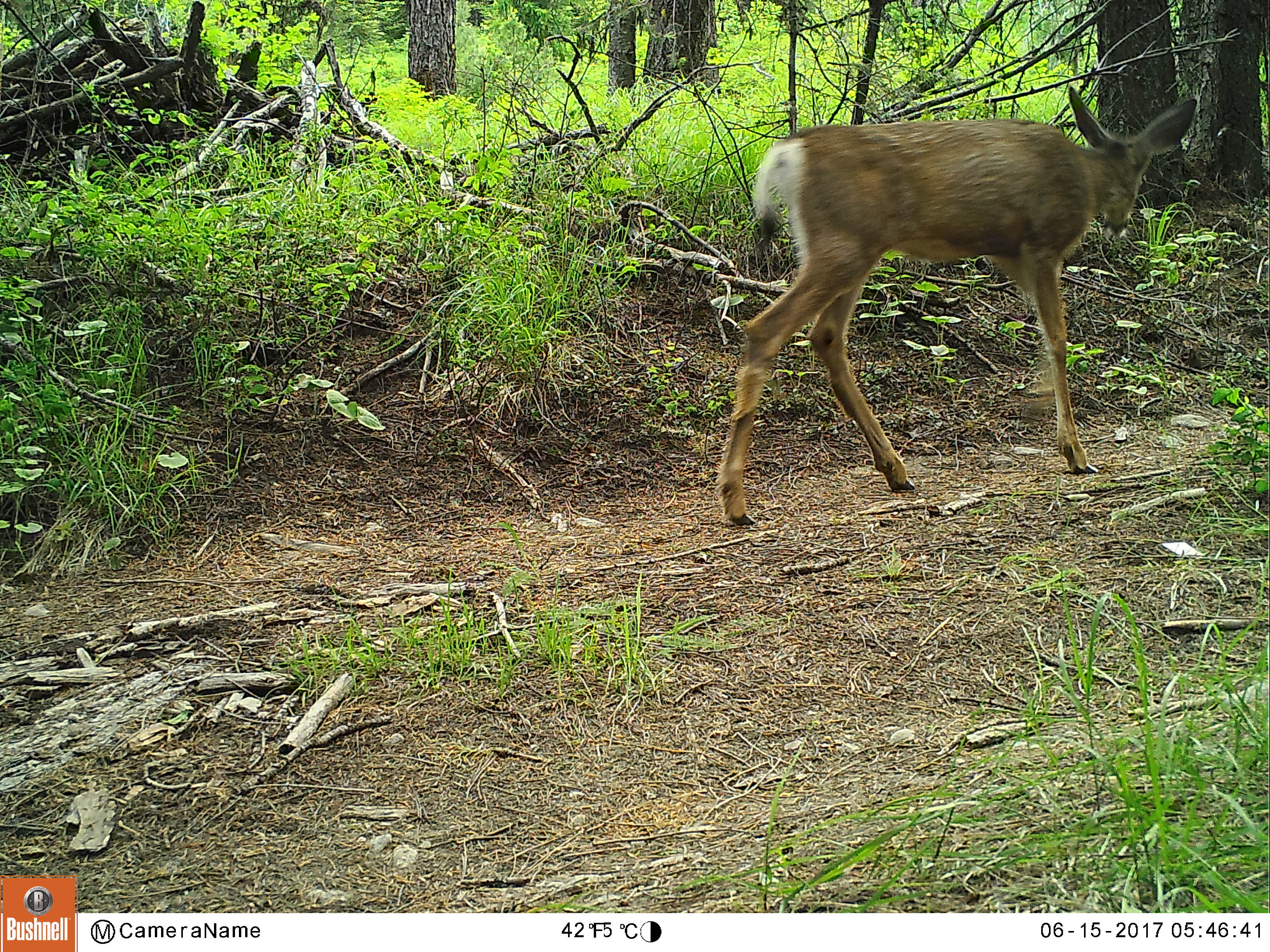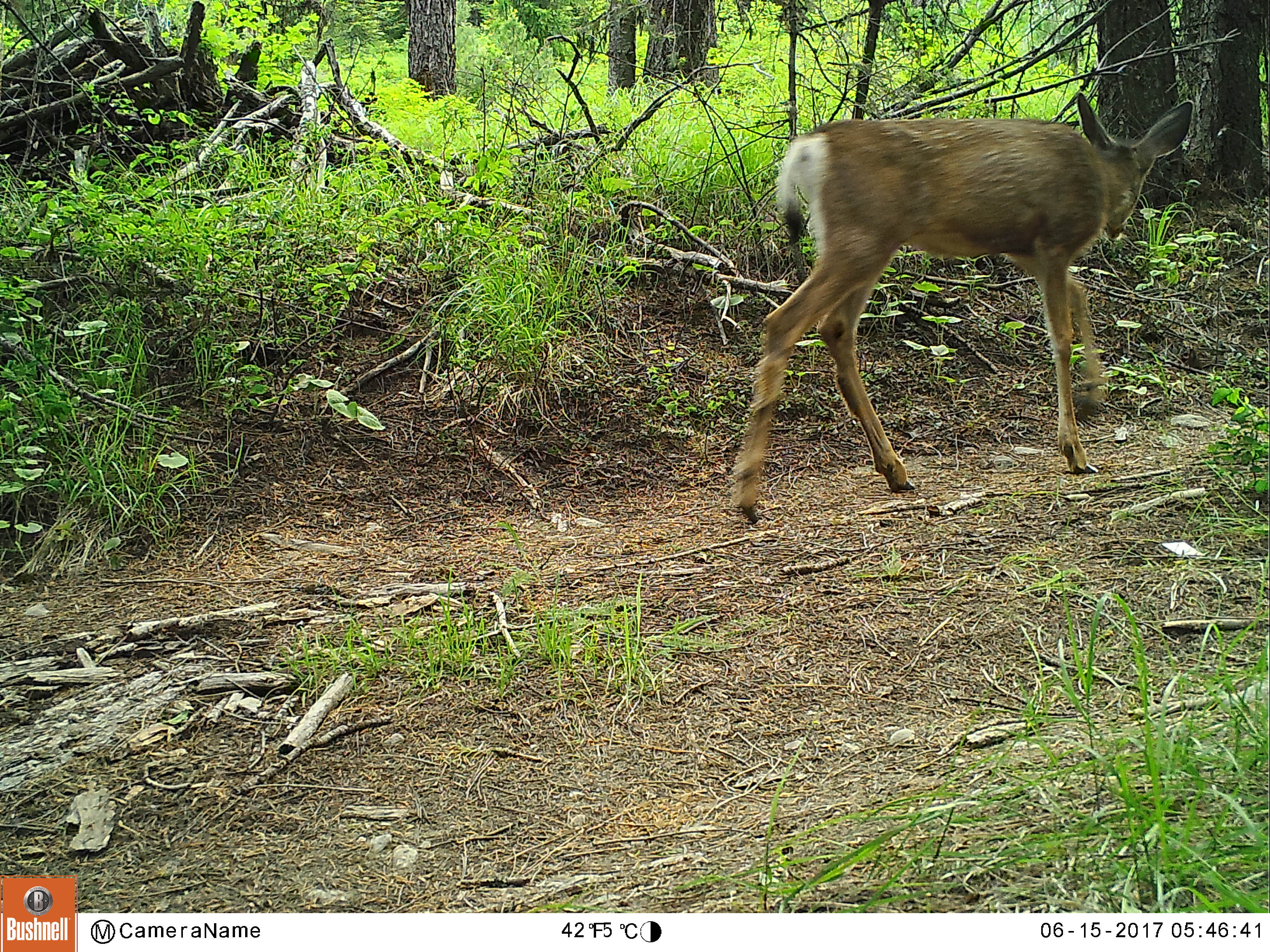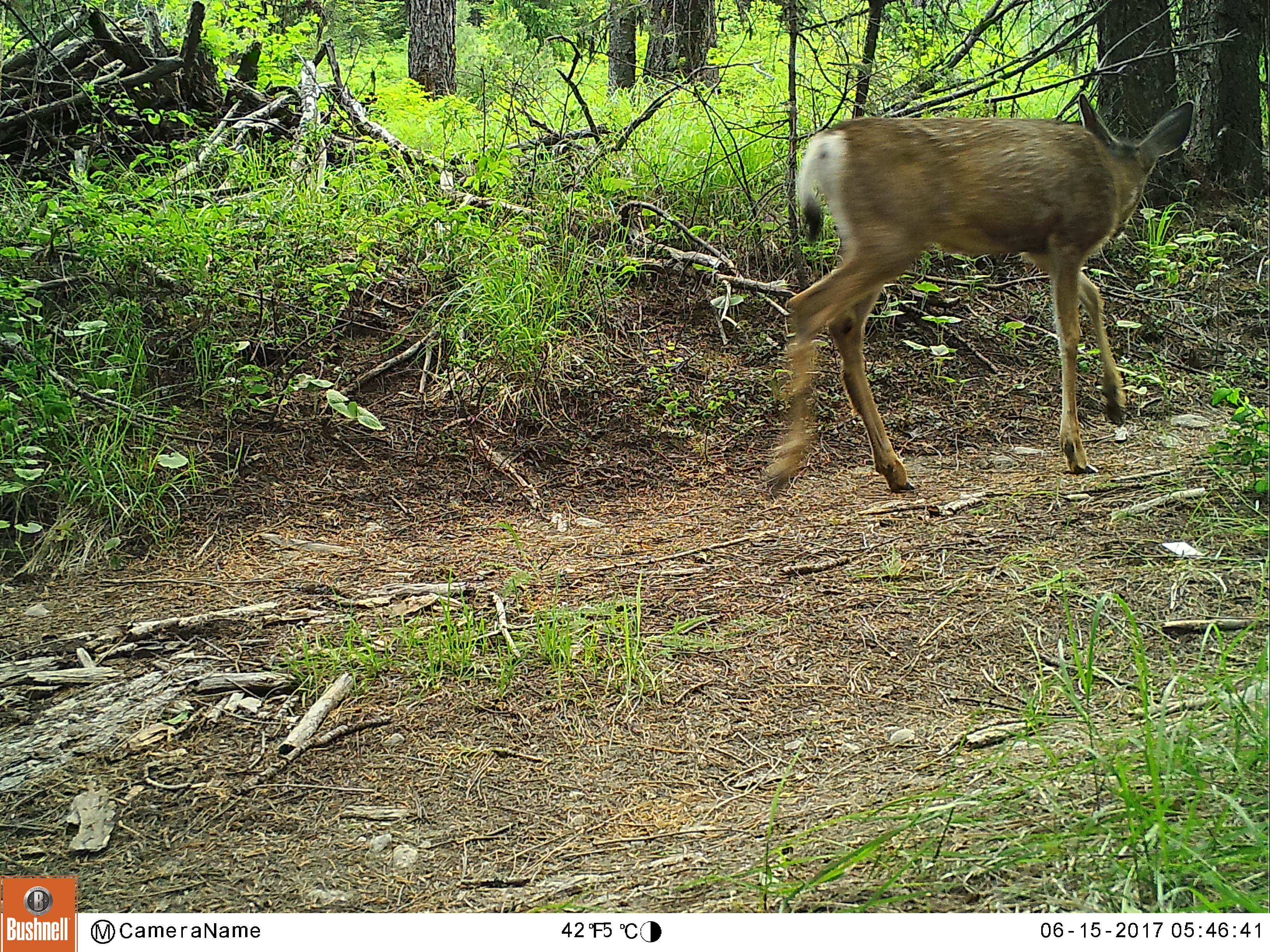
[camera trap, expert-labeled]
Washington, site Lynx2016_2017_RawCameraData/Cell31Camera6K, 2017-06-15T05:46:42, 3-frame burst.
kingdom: Animalia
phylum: Chordata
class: Mammalia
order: Artiodactyla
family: Cervidae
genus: Odocoileus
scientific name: Odocoileus hemionus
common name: mule deer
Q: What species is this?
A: Odocoileus hemionus (mule deer).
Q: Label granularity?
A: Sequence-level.